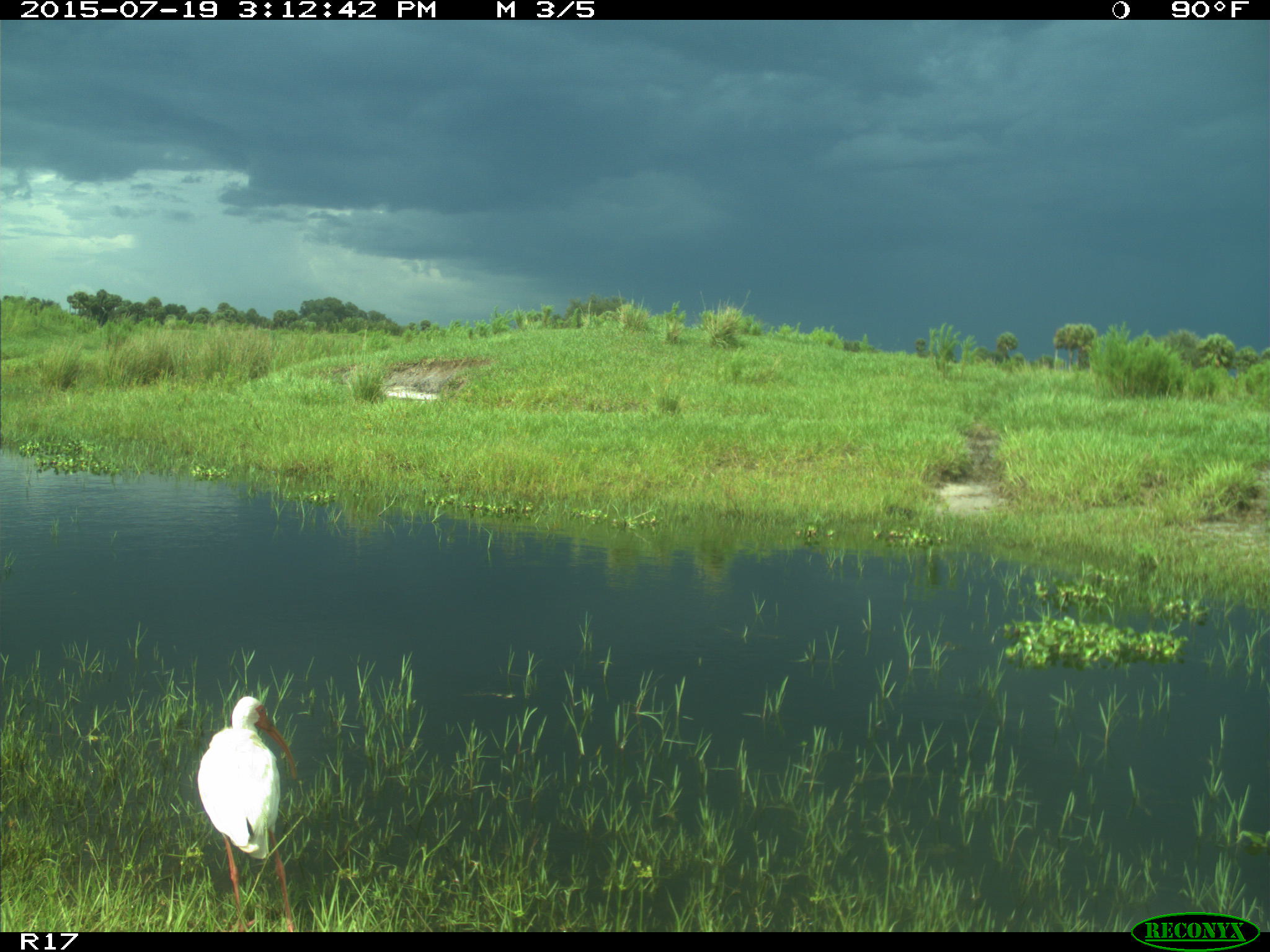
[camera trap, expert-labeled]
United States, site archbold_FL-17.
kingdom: Animalia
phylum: Chordata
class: Aves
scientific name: Aves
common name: birds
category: unidentified bird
Unidentified bird (birds) (Aves).